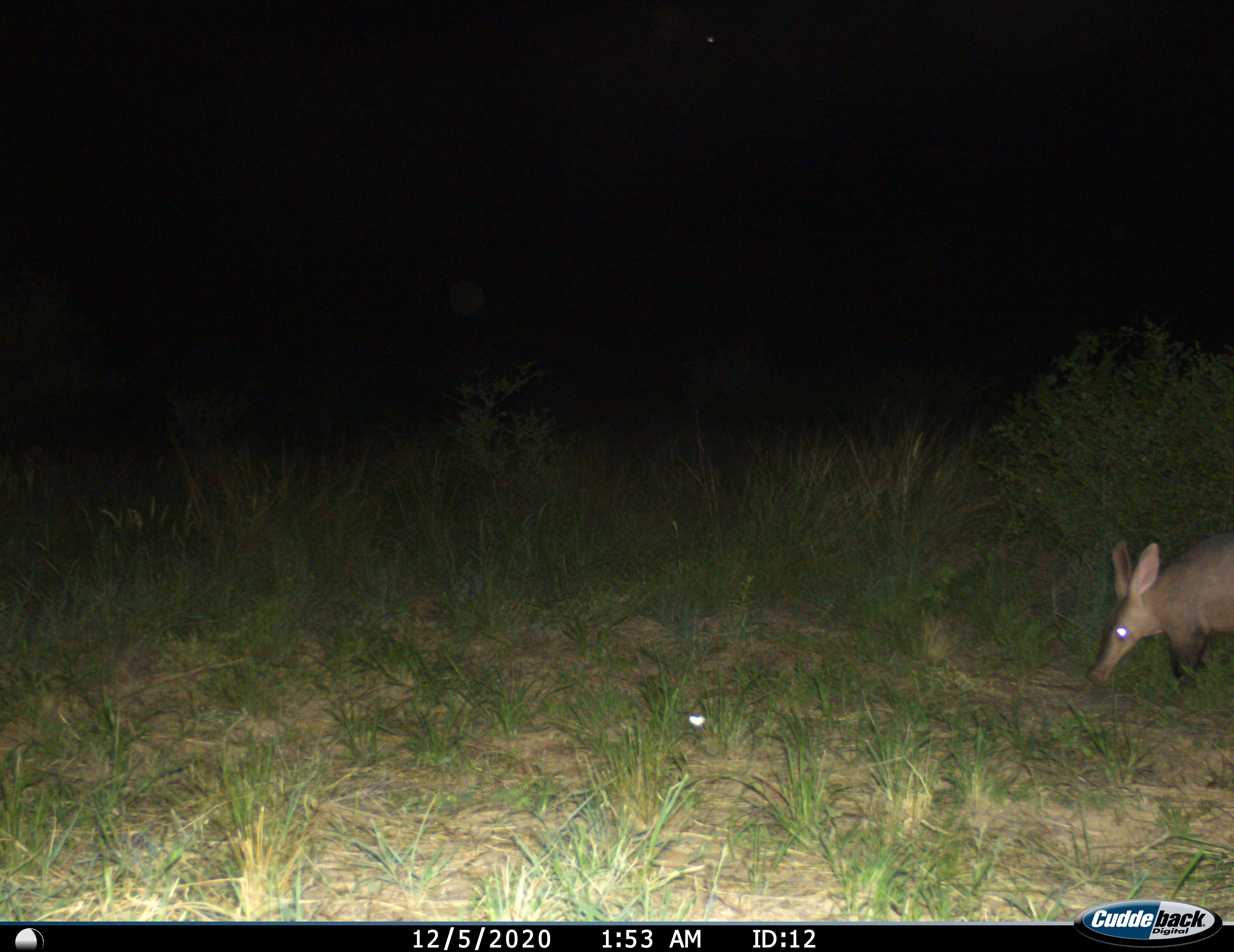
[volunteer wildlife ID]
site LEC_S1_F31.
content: unidentified animal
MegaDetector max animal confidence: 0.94